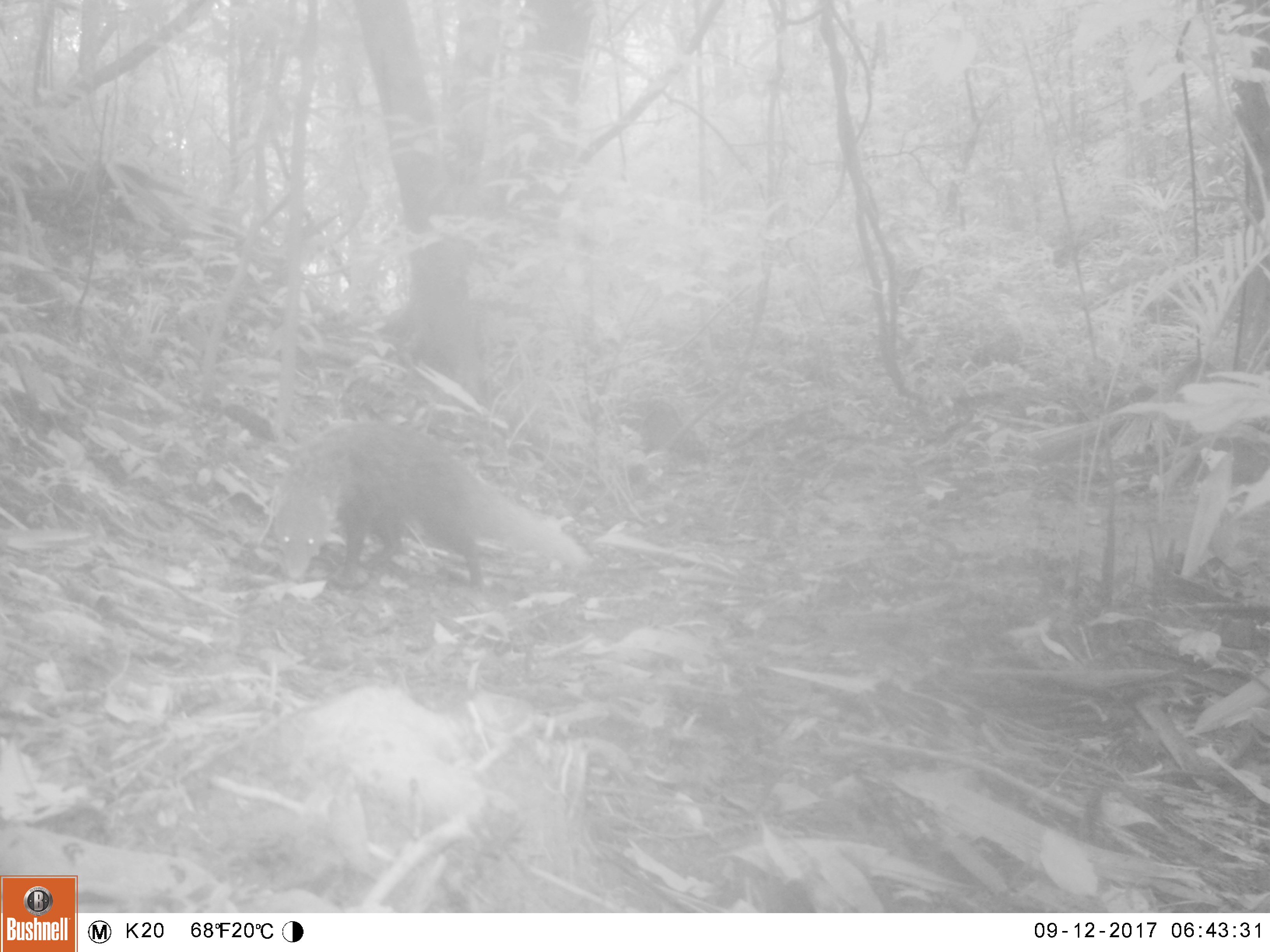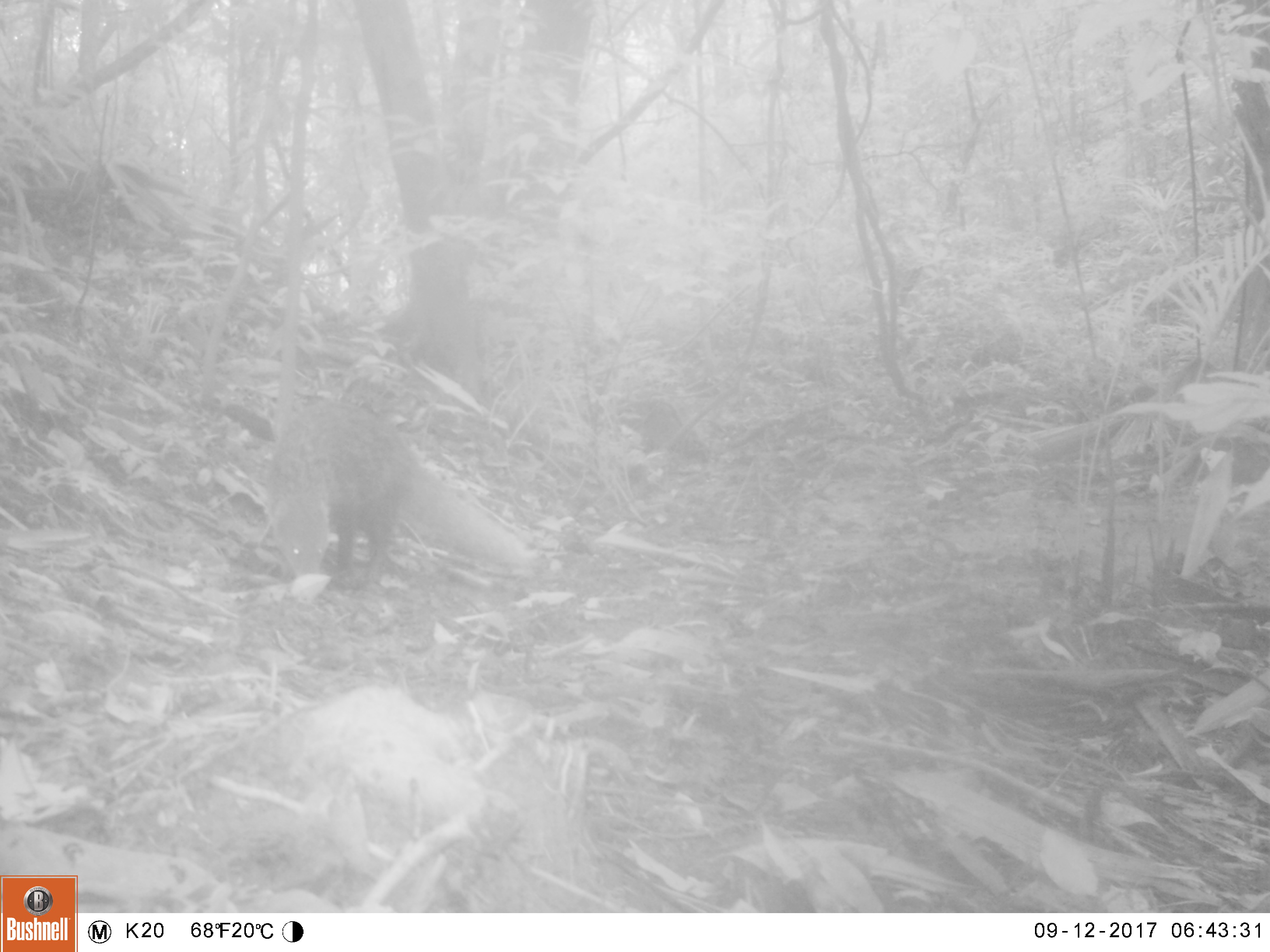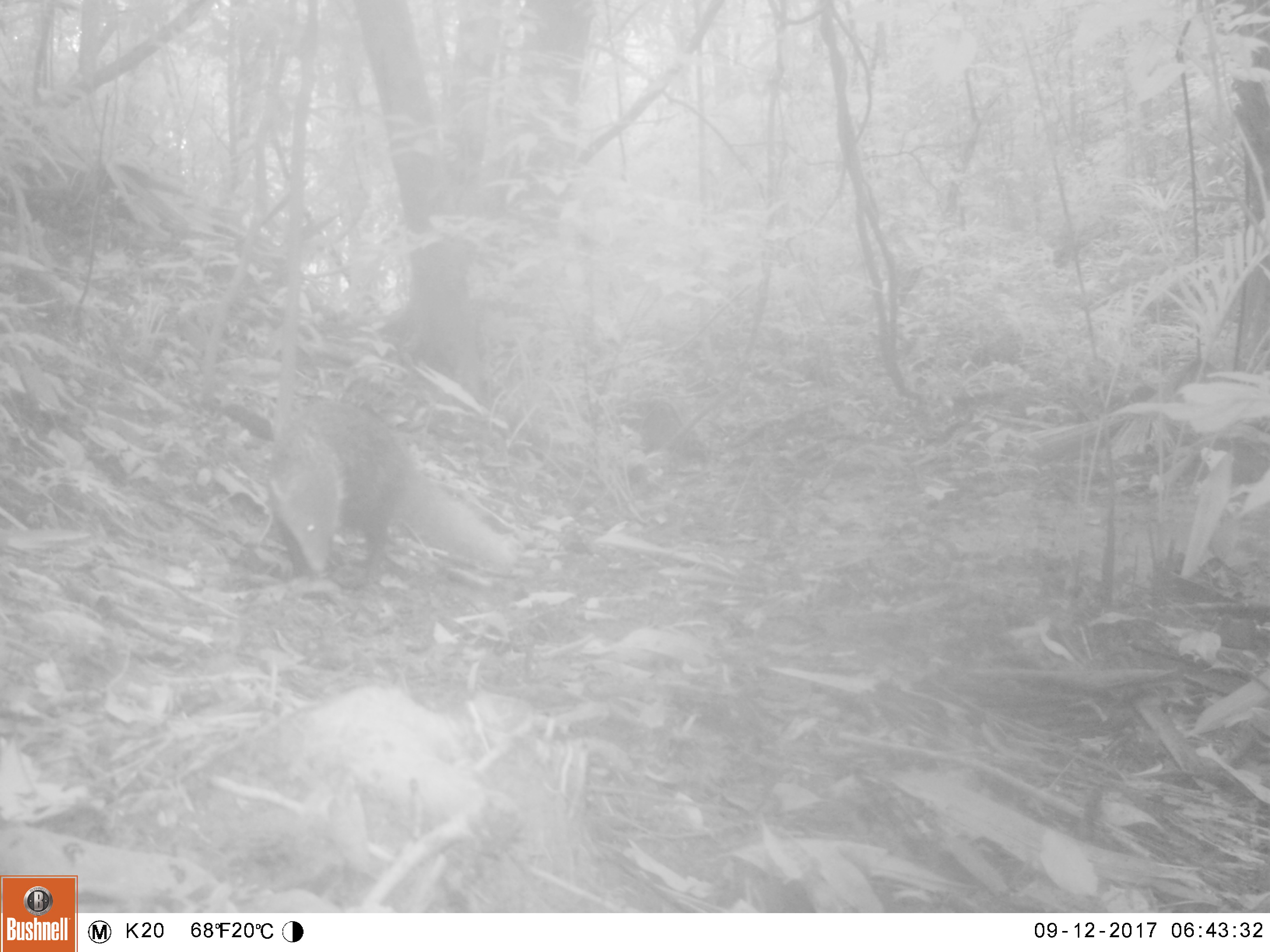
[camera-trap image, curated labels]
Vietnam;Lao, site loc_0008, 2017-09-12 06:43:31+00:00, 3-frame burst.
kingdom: Animalia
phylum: Chordata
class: Mammalia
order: Carnivora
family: Herpestidae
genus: Urva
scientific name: Urva urva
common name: crab-eating mongoose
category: crab eating mongoose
Crab eating mongoose (crab-eating mongoose) (Urva urva). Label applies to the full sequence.